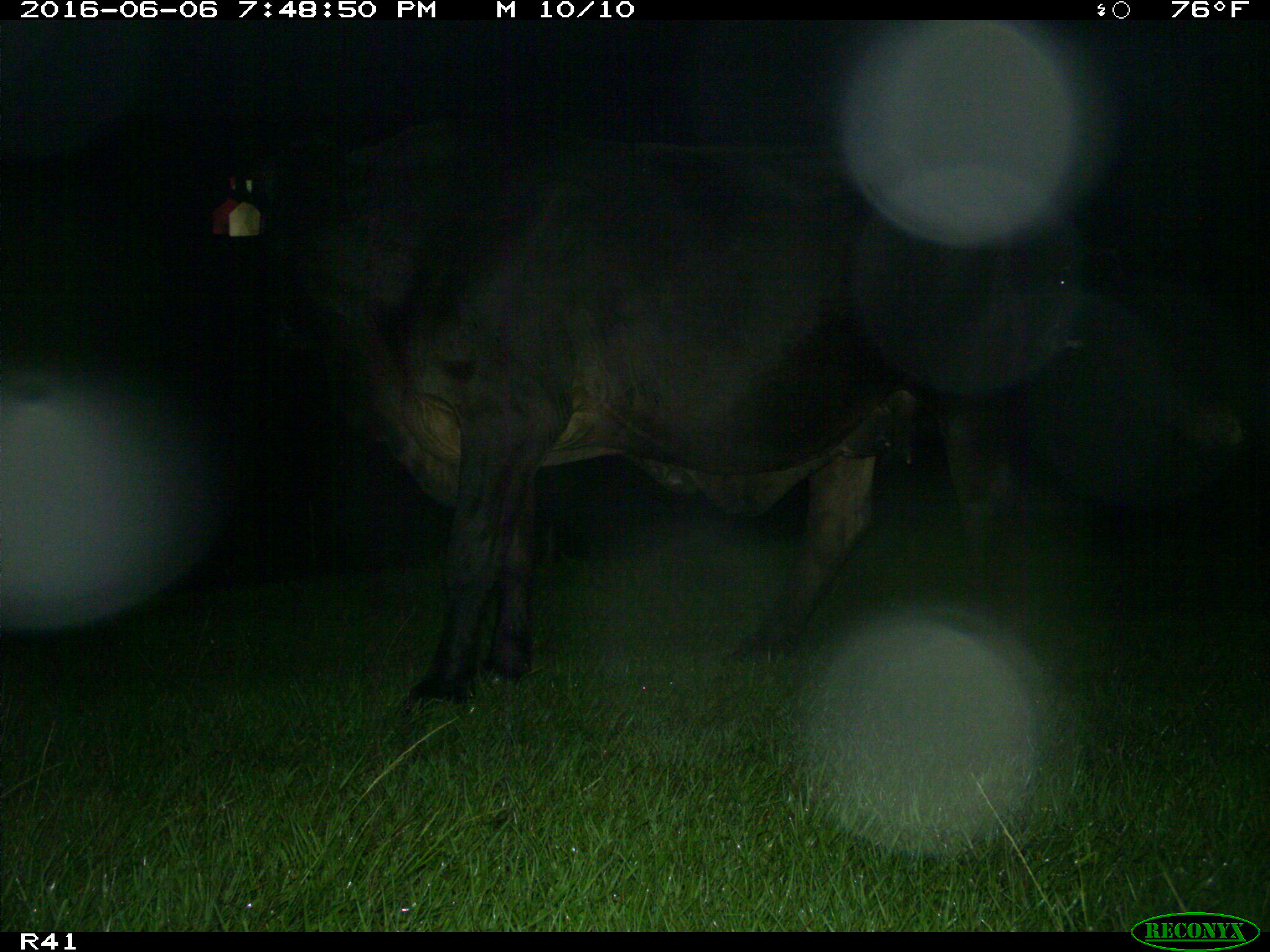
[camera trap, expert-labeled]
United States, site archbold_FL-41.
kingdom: Animalia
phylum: Chordata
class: Mammalia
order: Artiodactyla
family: Bovidae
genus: Bos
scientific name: Bos taurus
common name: domestic cow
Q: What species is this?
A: Bos taurus (domestic cow).